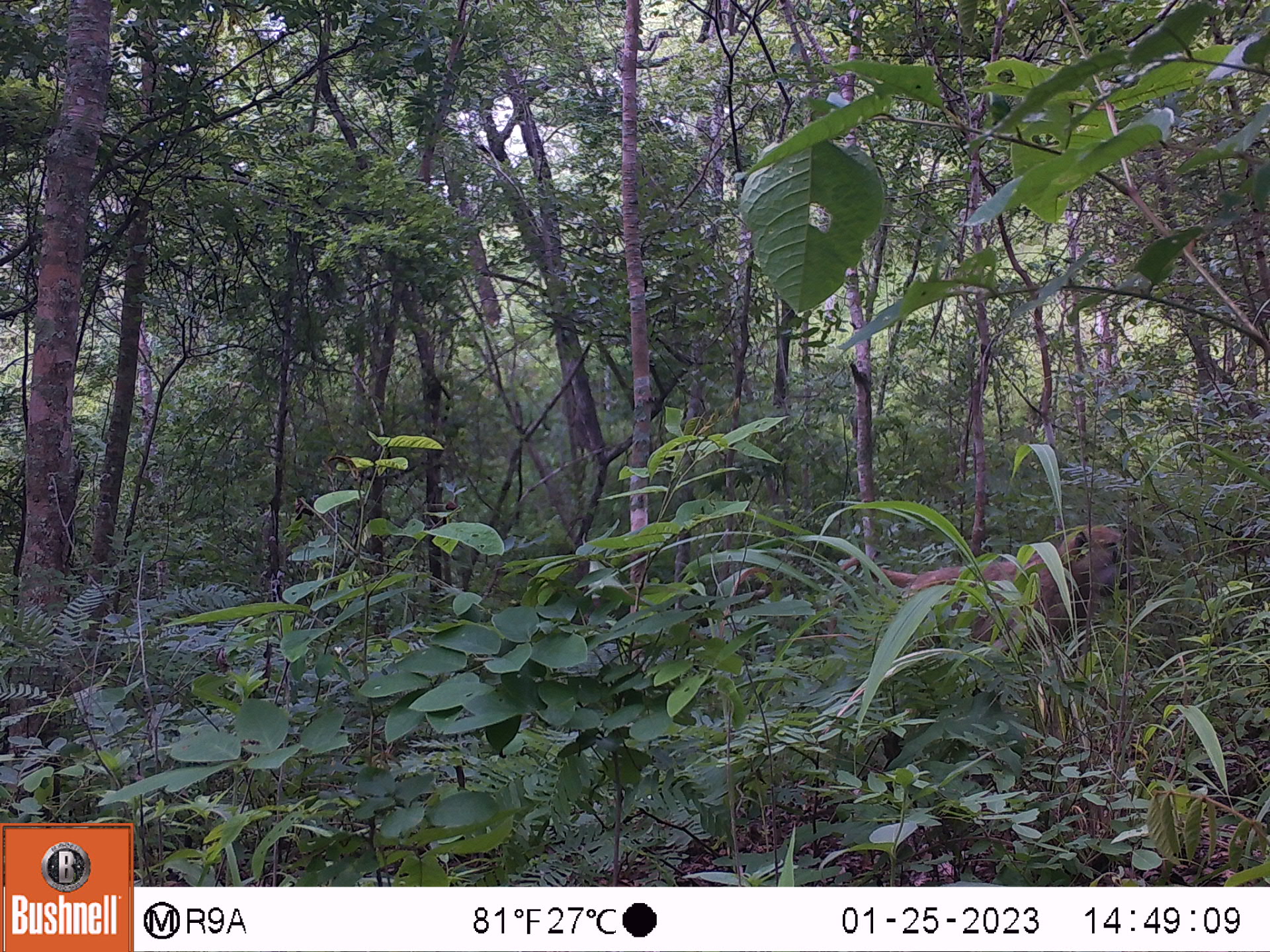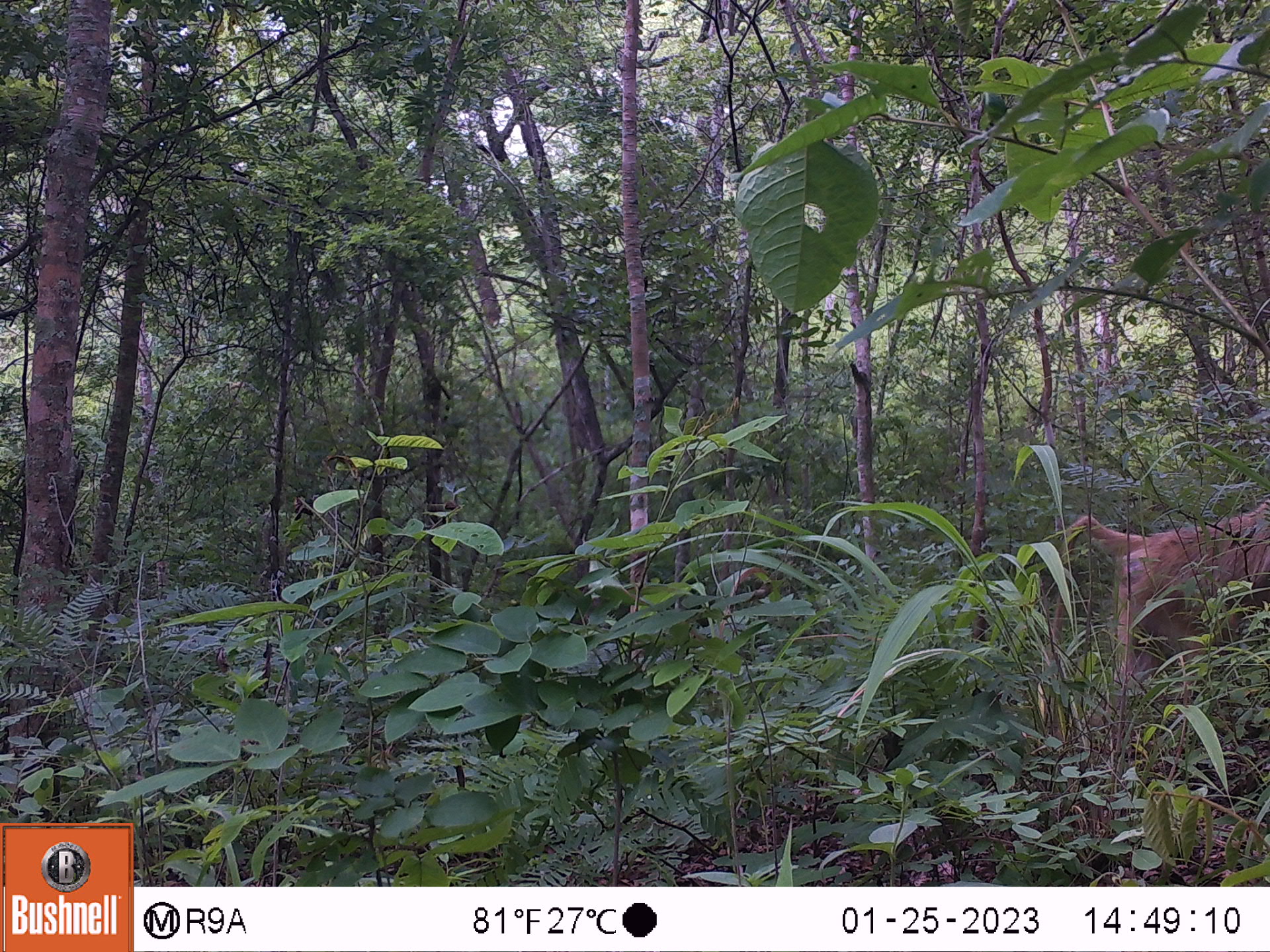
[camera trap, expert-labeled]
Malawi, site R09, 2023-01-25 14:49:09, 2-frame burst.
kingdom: Animalia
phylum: Chordata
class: Mammalia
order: Primates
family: Cercopithecidae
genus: Papio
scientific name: Papio cynocephalus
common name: yellow baboon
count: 1